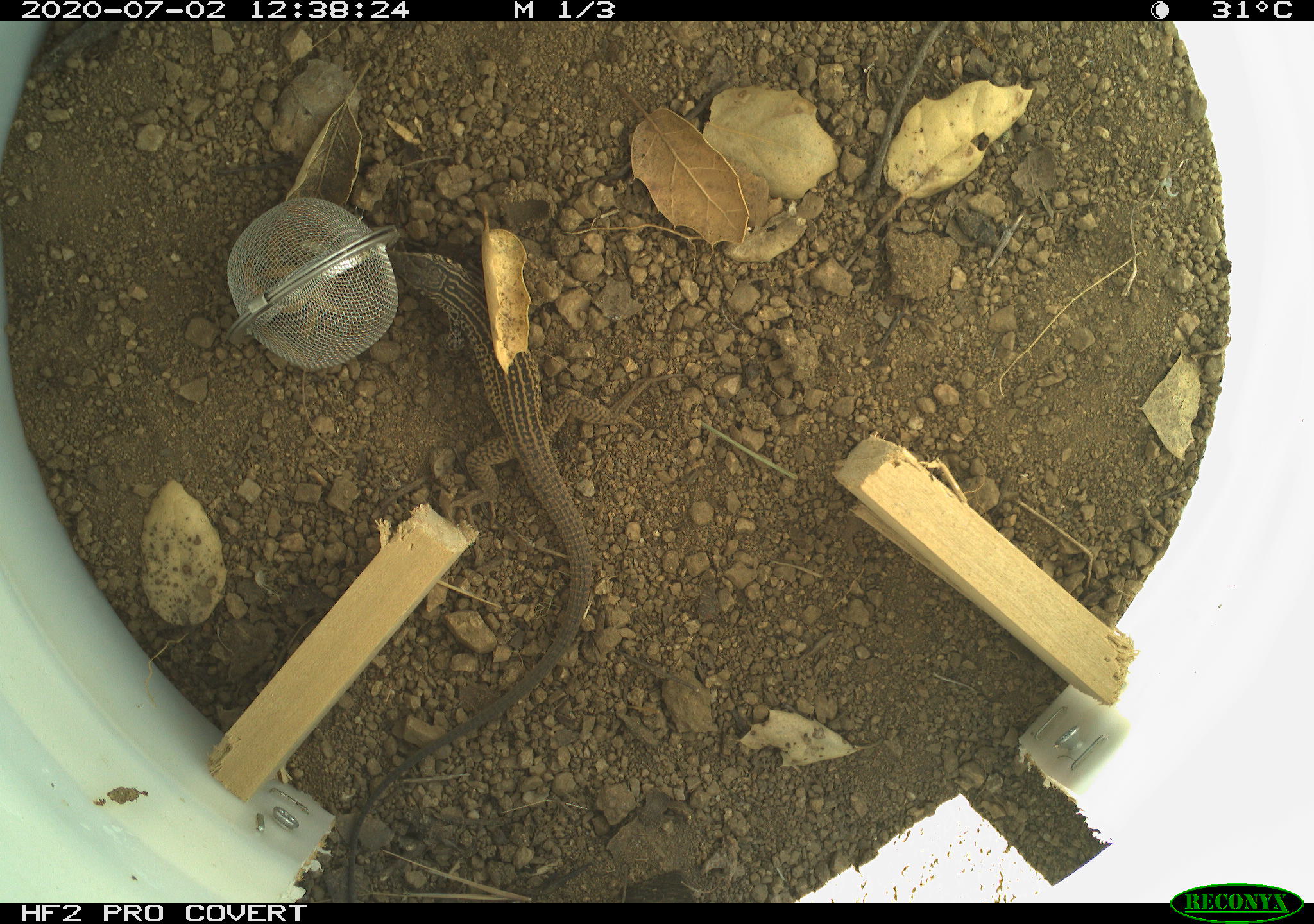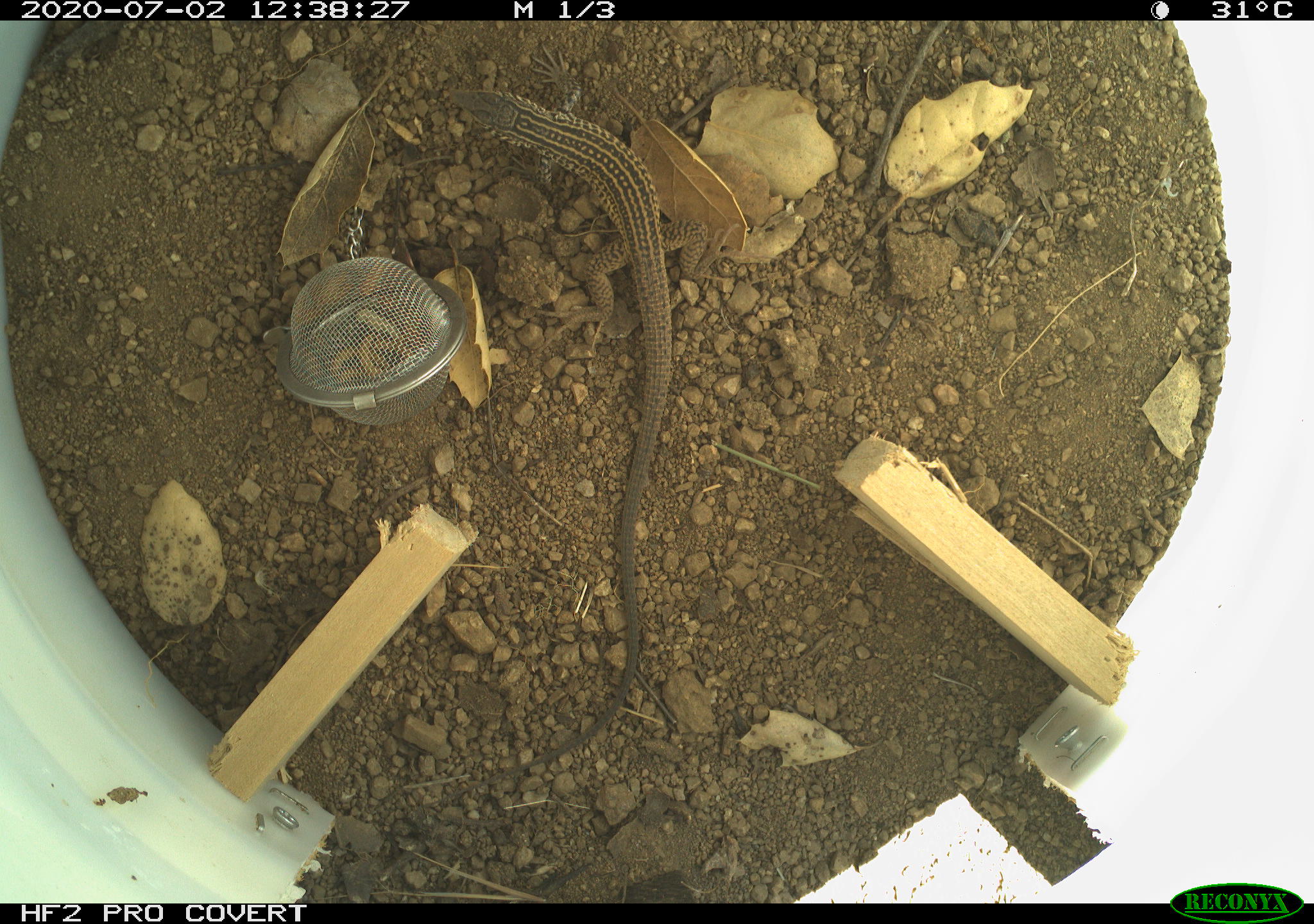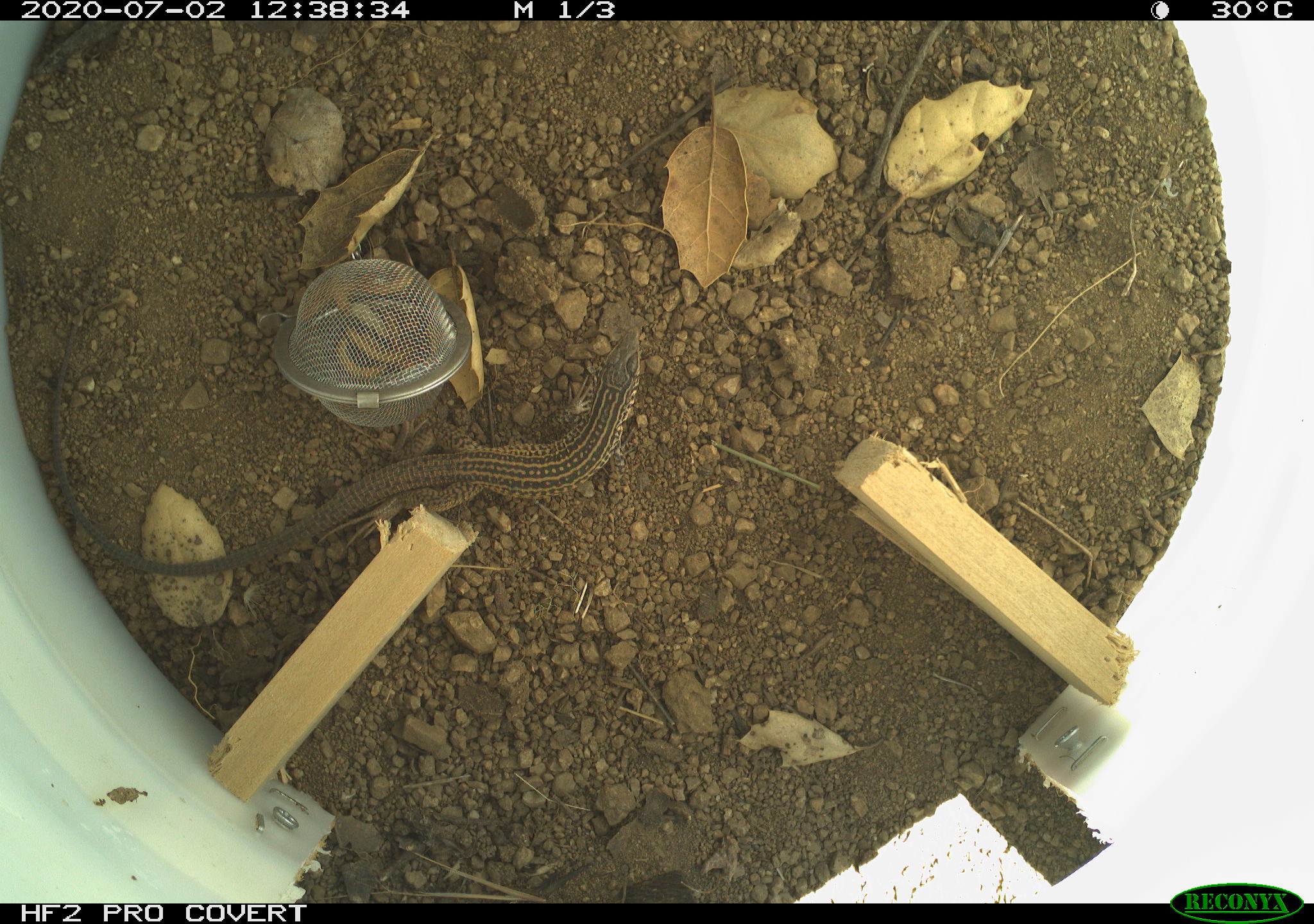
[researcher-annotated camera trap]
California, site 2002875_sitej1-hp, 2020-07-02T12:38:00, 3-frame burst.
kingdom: Animalia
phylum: Chordata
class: Reptilia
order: Squamata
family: Teiidae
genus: Aspidoscelis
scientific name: Aspidoscelis tigris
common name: western whiptail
Western whiptail (Aspidoscelis tigris).